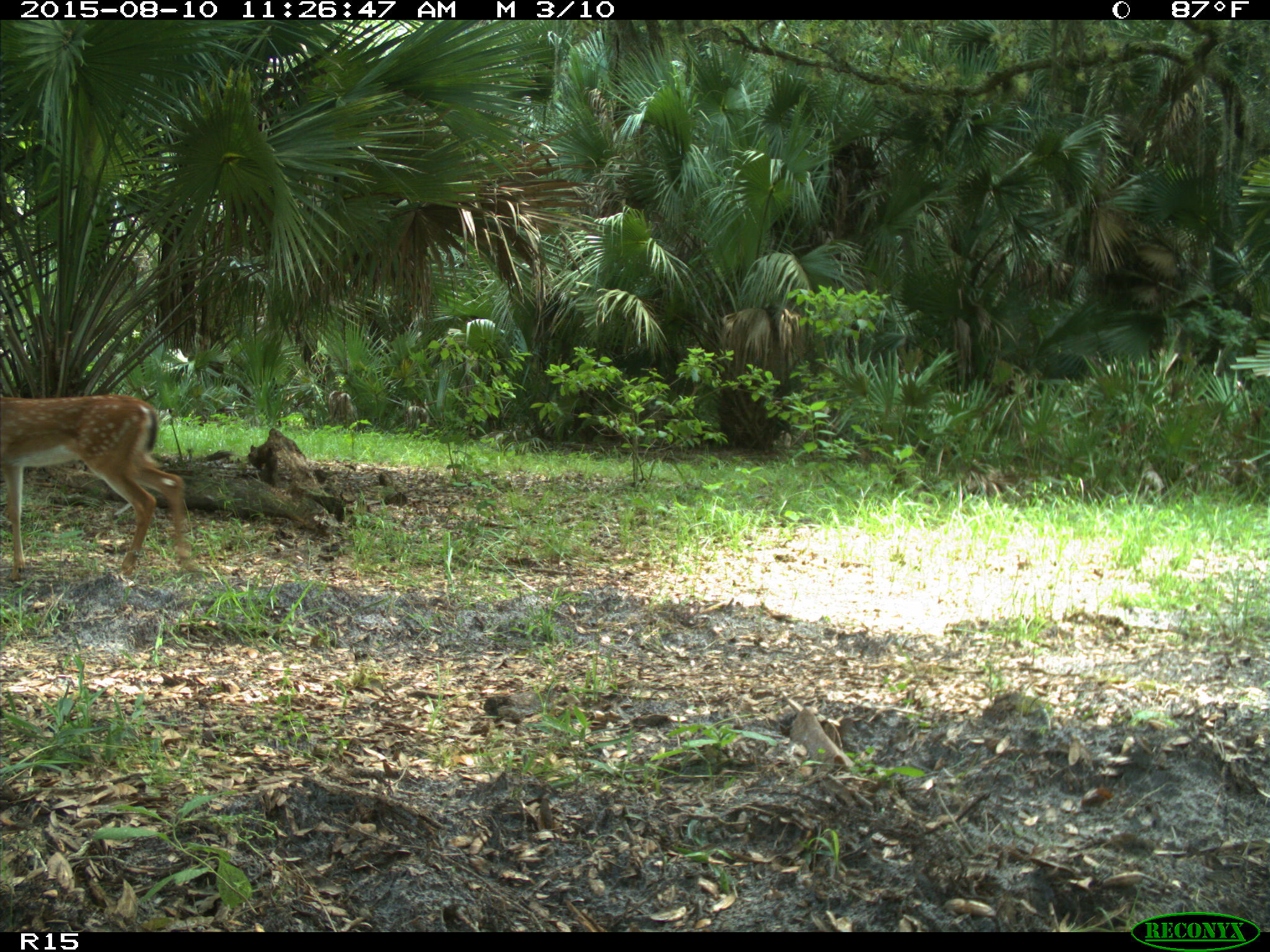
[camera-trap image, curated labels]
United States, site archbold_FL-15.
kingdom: Animalia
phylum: Chordata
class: Mammalia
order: Artiodactyla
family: Cervidae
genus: Odocoileus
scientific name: Odocoileus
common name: deer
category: unidentified deer